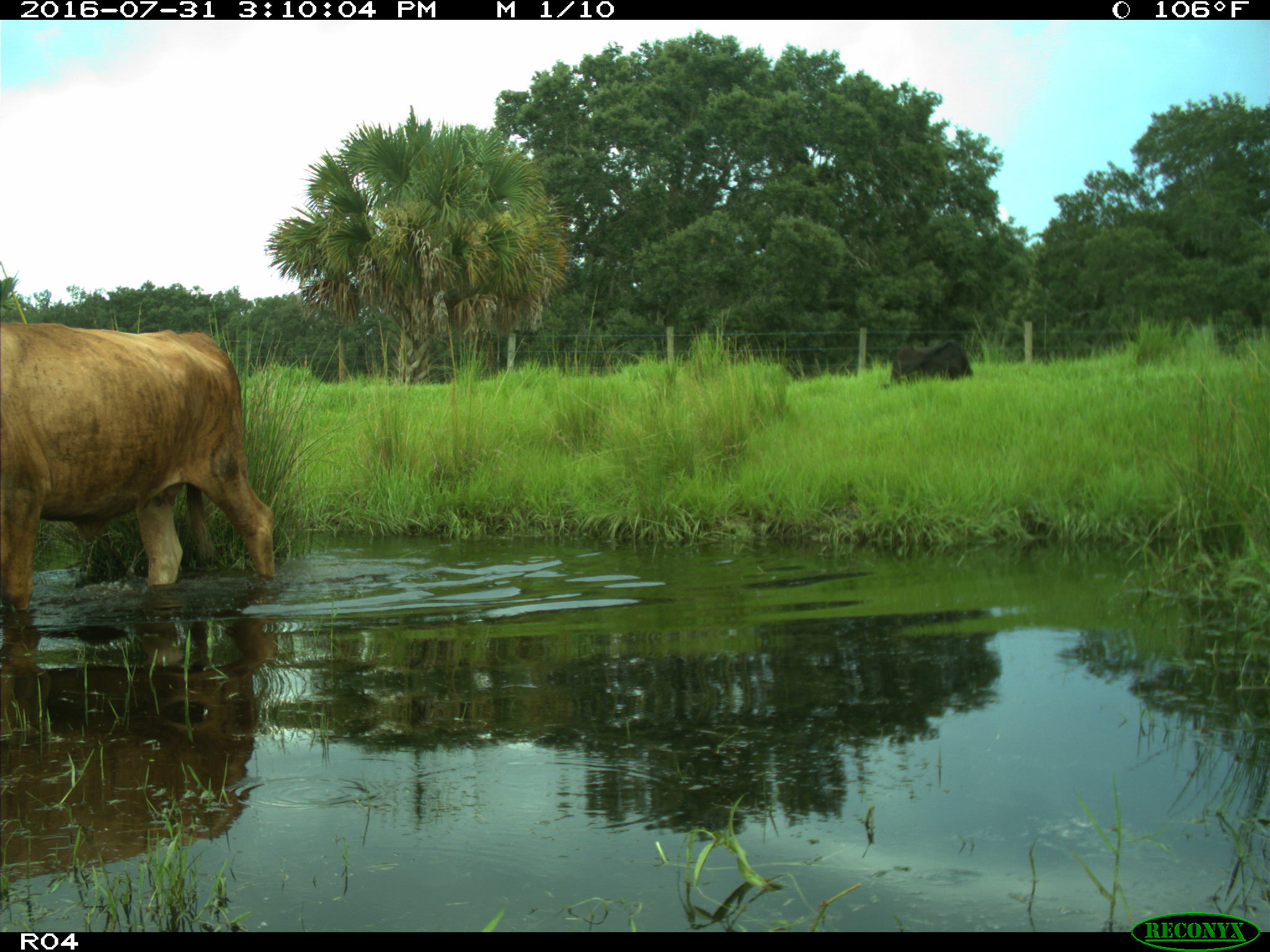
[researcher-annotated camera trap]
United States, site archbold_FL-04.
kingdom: Animalia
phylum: Chordata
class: Mammalia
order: Artiodactyla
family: Bovidae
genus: Bos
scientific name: Bos taurus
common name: domestic cow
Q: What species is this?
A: Bos taurus (domestic cow).